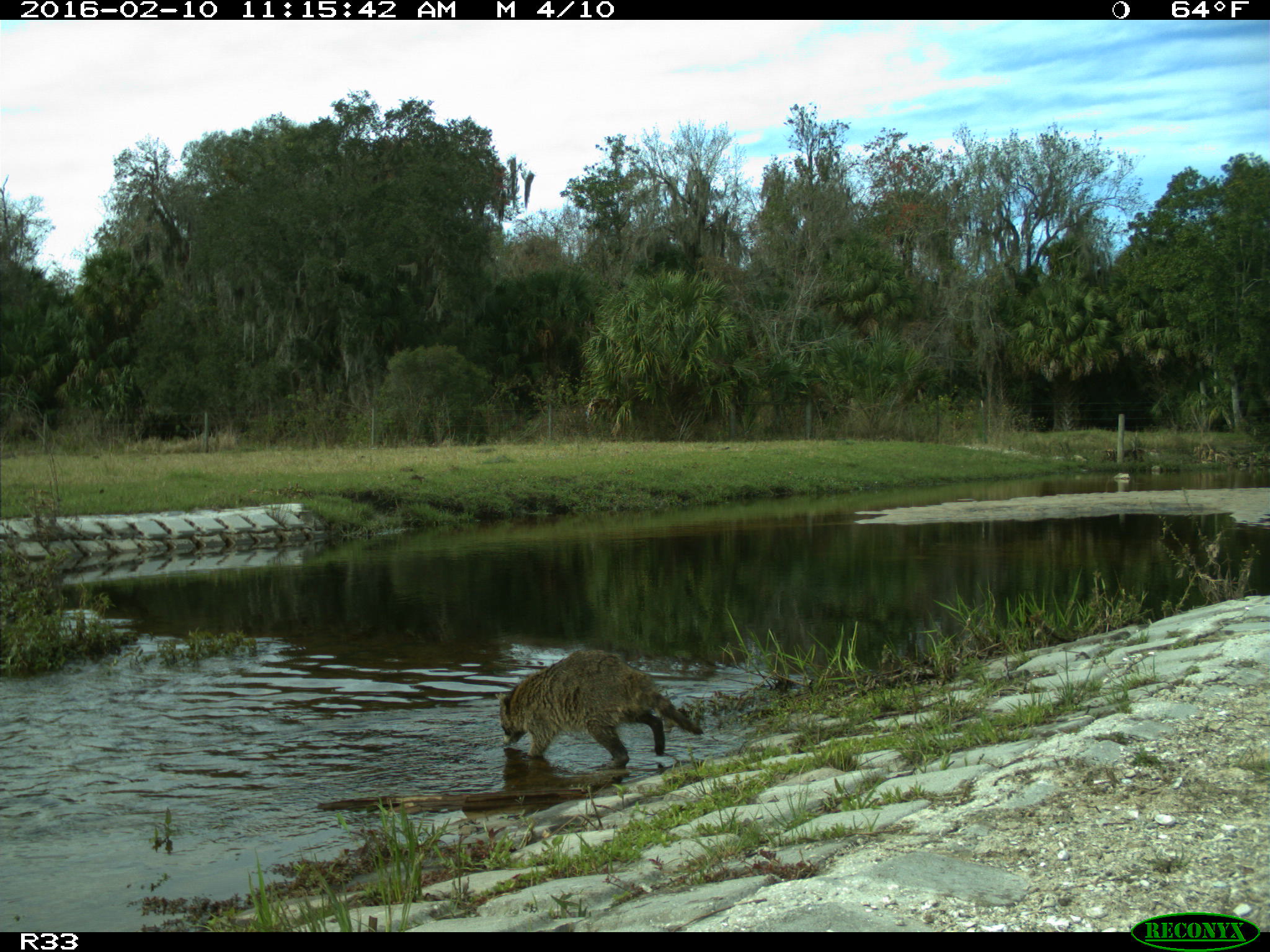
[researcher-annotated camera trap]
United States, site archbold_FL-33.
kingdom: Animalia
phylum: Chordata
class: Mammalia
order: Carnivora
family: Procyonidae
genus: Procyon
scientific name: Procyon lotor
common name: common raccoon